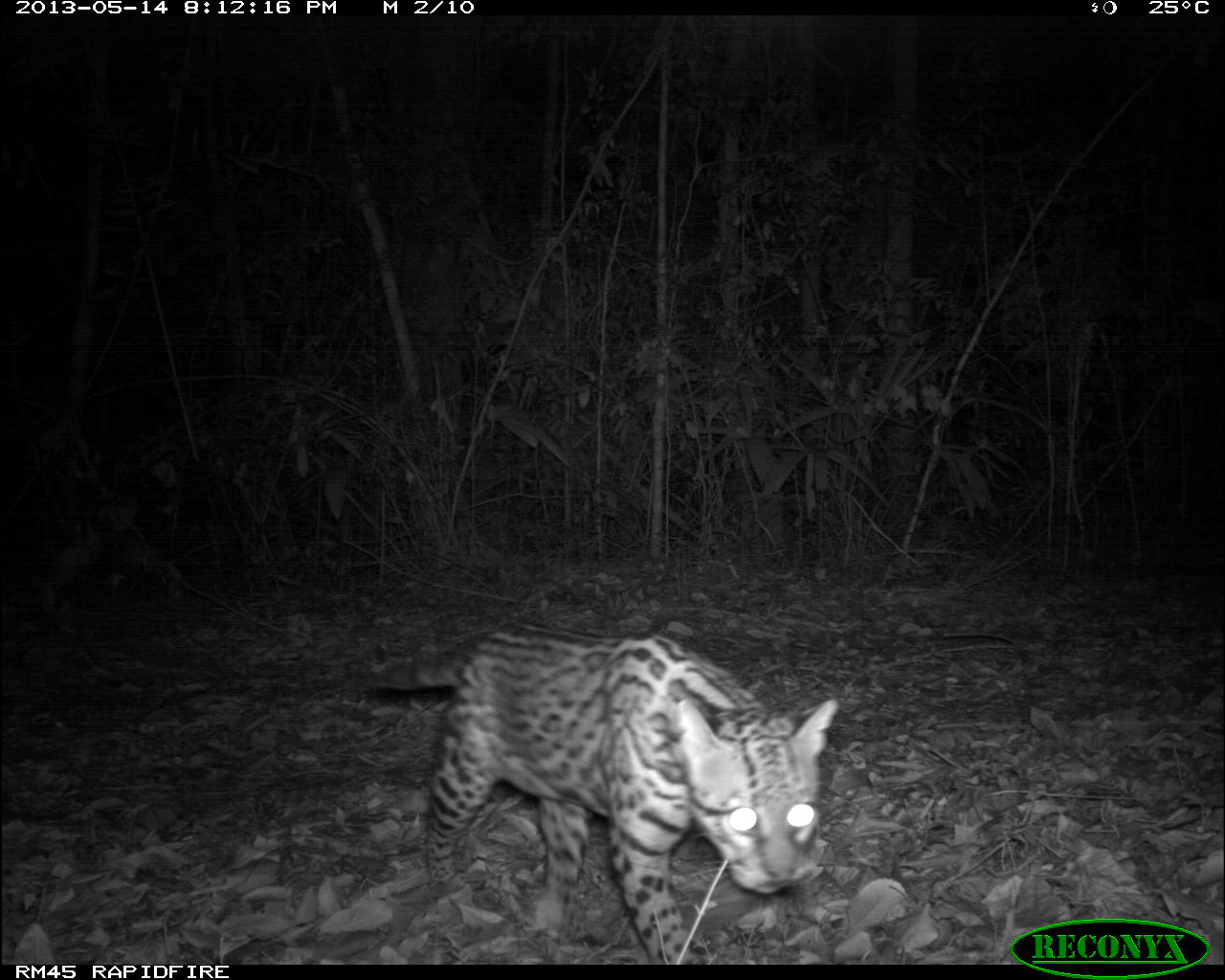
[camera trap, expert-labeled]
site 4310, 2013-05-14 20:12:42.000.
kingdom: Animalia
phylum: Chordata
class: Mammalia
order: Carnivora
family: Felidae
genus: Leopardus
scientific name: Leopardus pardalis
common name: ocelot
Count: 1.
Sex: male.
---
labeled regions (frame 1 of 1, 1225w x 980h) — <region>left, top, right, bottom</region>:
leopardus pardalis: <region>365, 619, 839, 964</region>